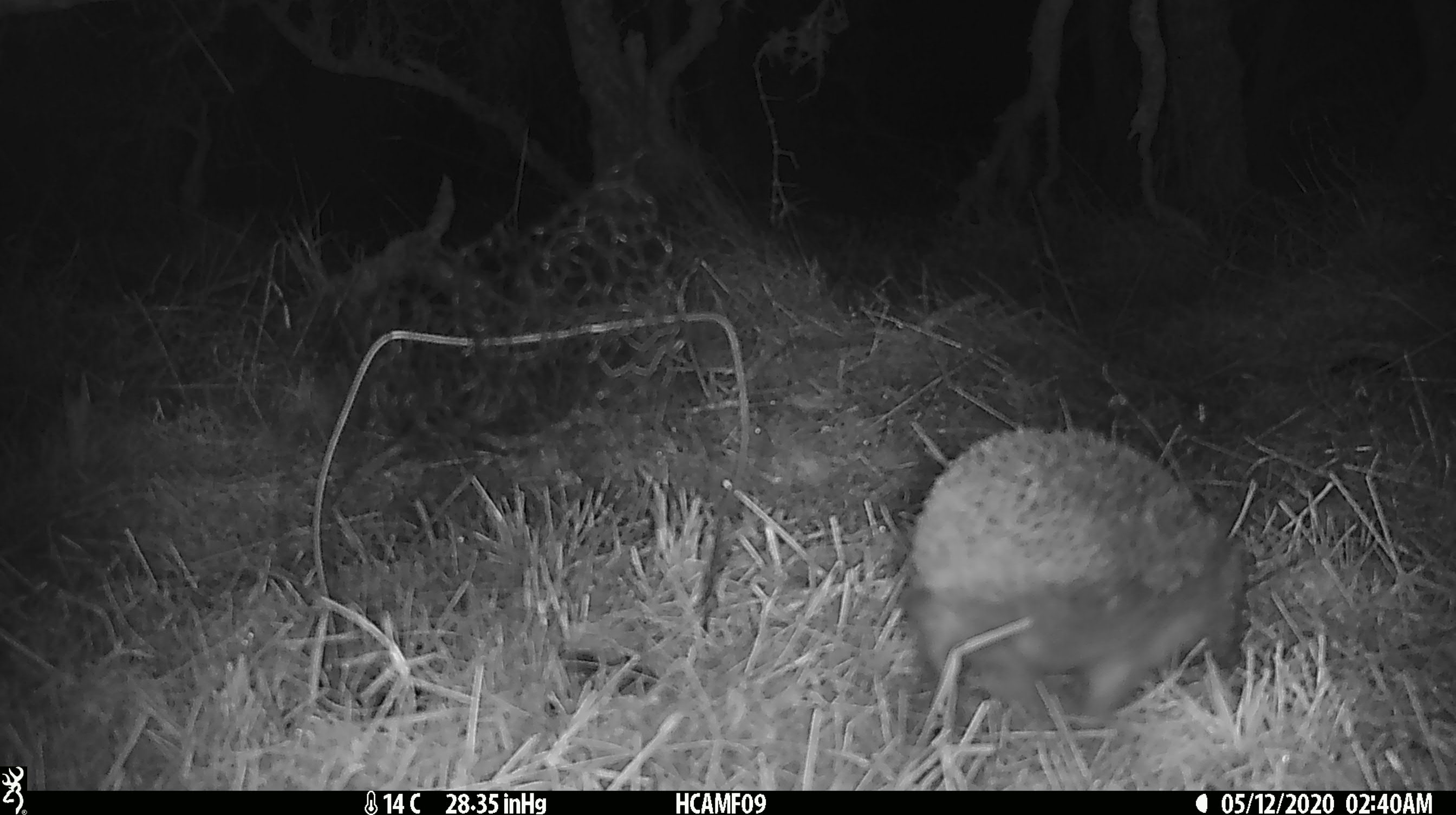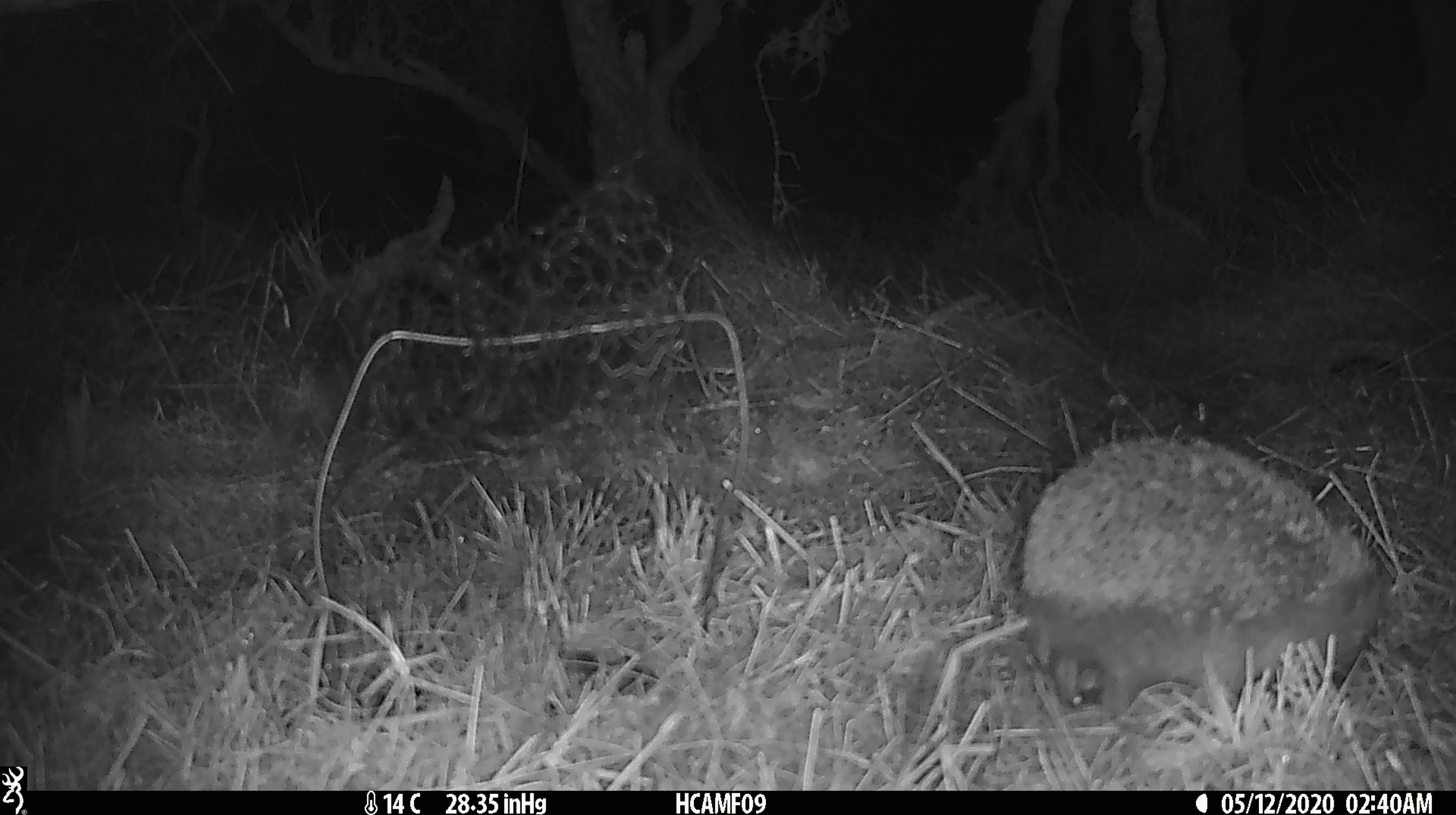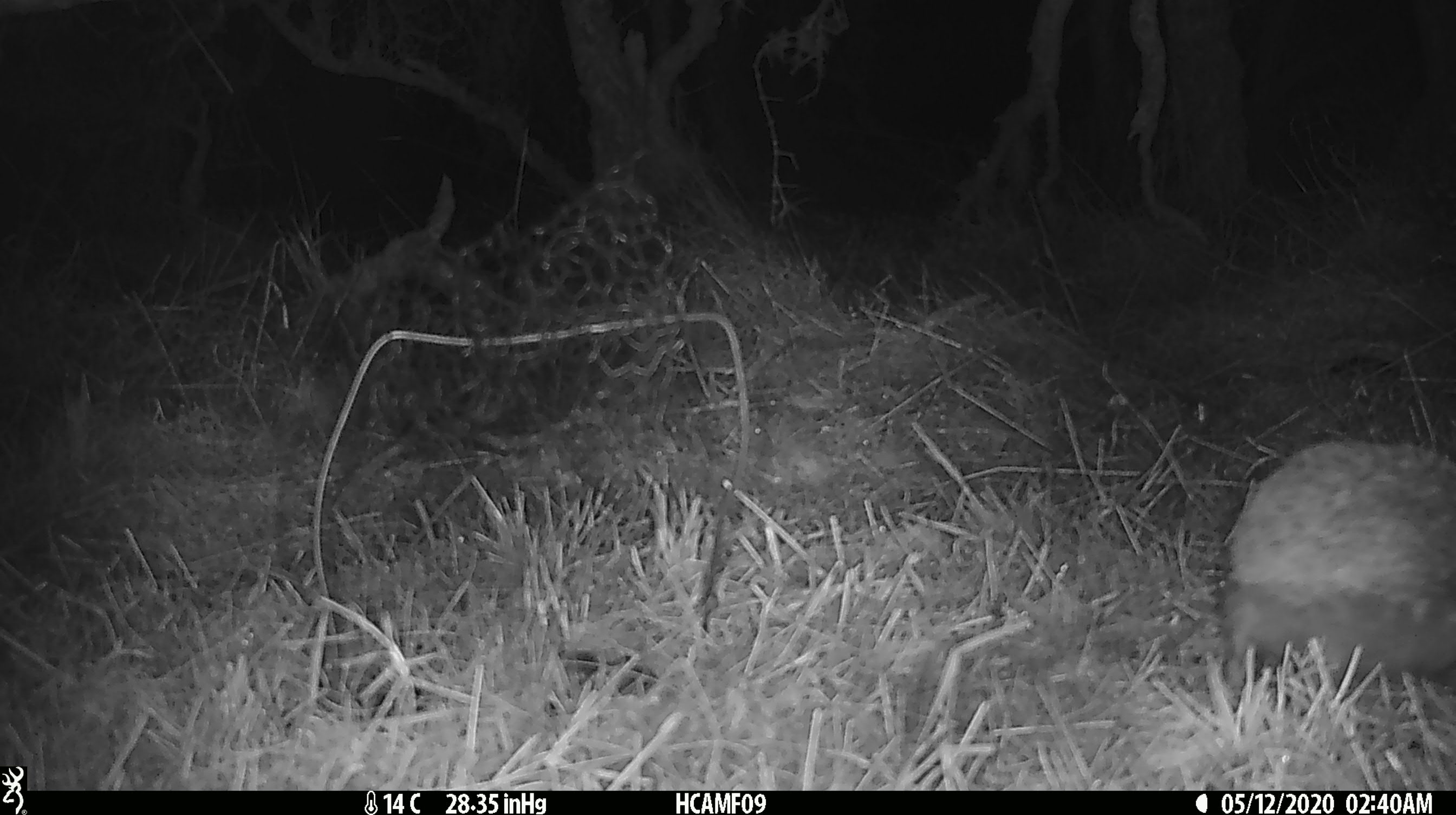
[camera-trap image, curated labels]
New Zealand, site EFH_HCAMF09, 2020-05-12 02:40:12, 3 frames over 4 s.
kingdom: Animalia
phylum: Chordata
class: Mammalia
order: Eulipotyphla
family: Erinaceidae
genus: Erinaceus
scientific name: Erinaceus europaeus europaeus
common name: european hedgehog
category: hedgehog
Hedgehog (european hedgehog) (Erinaceus europaeus europaeus).